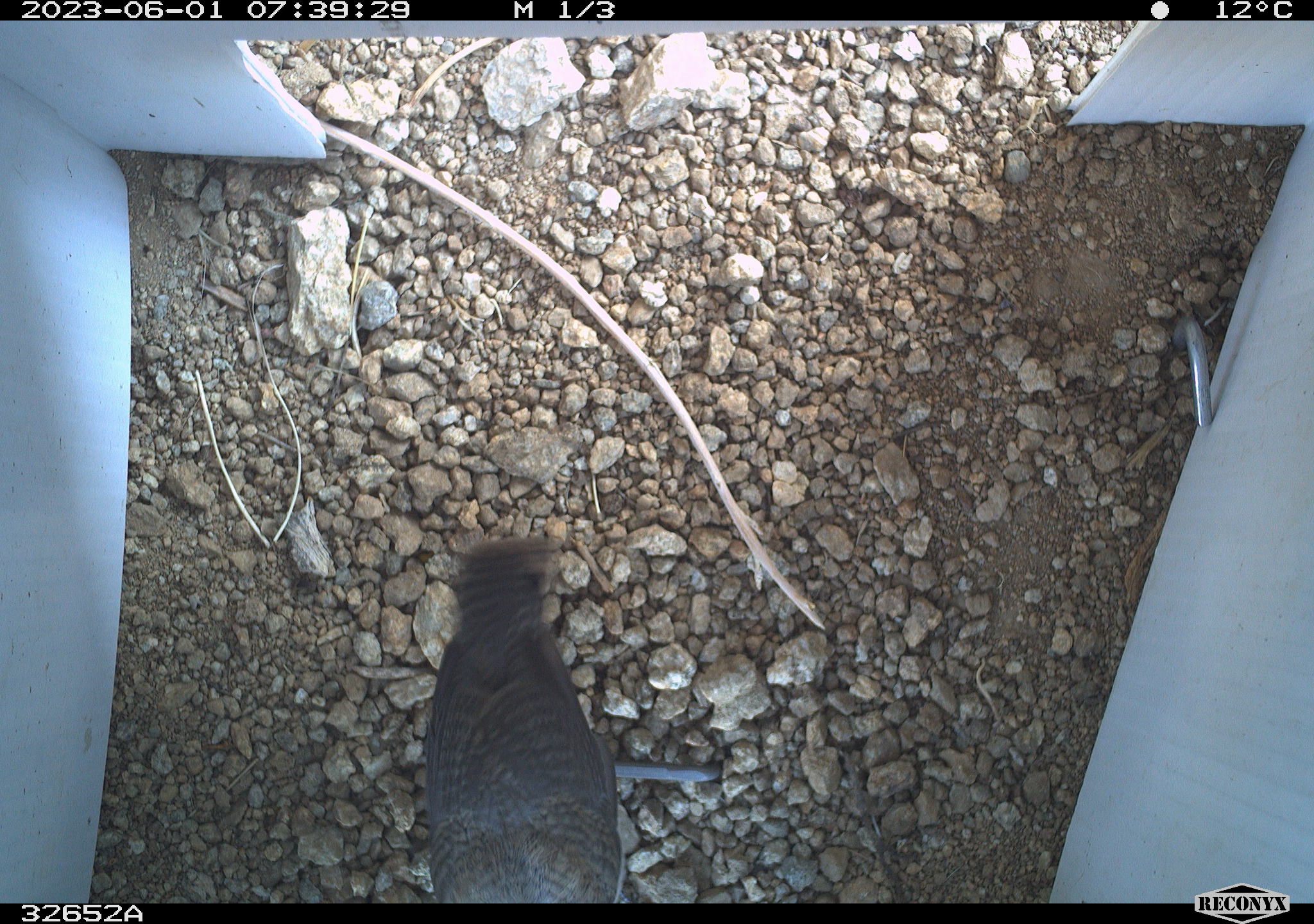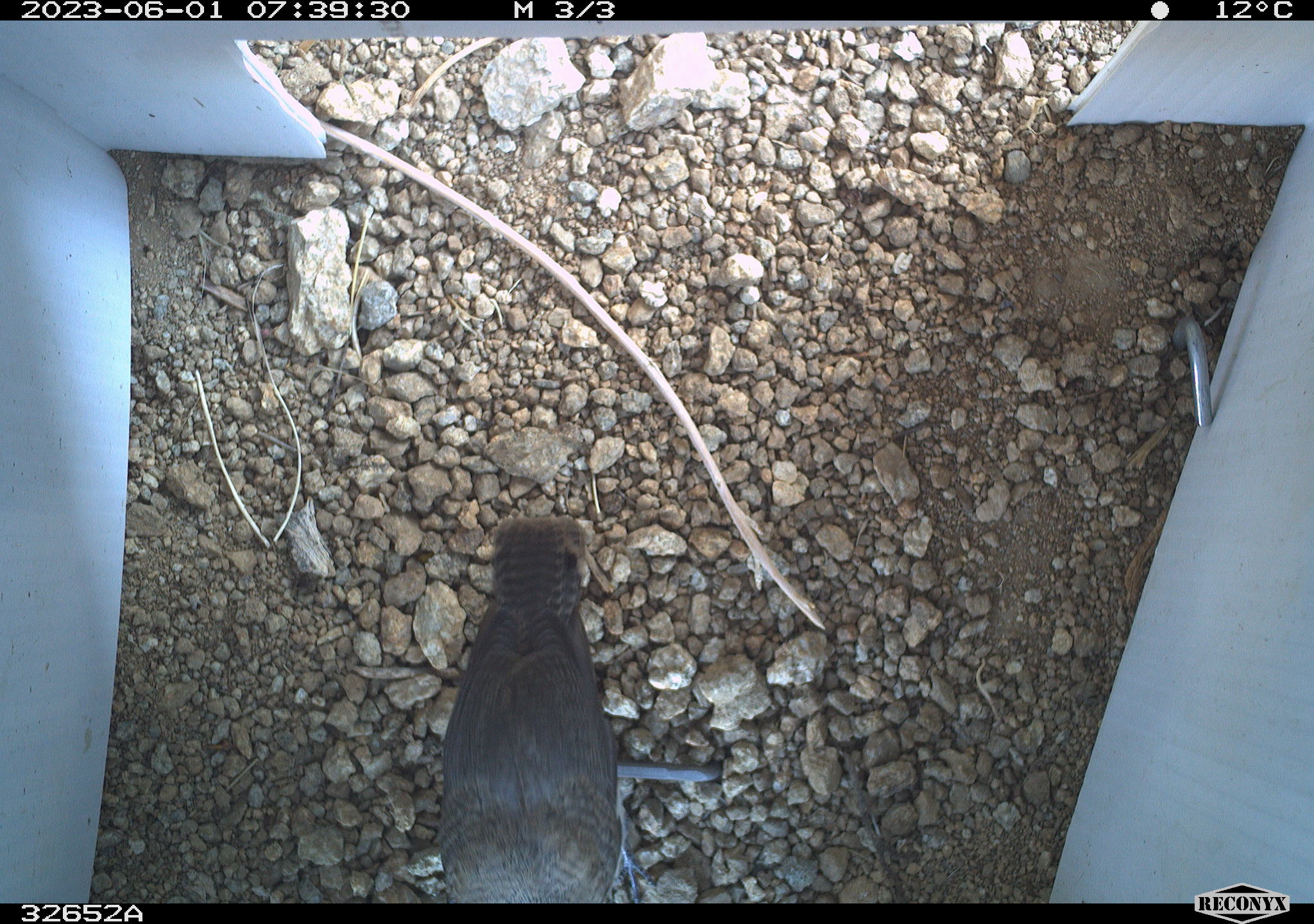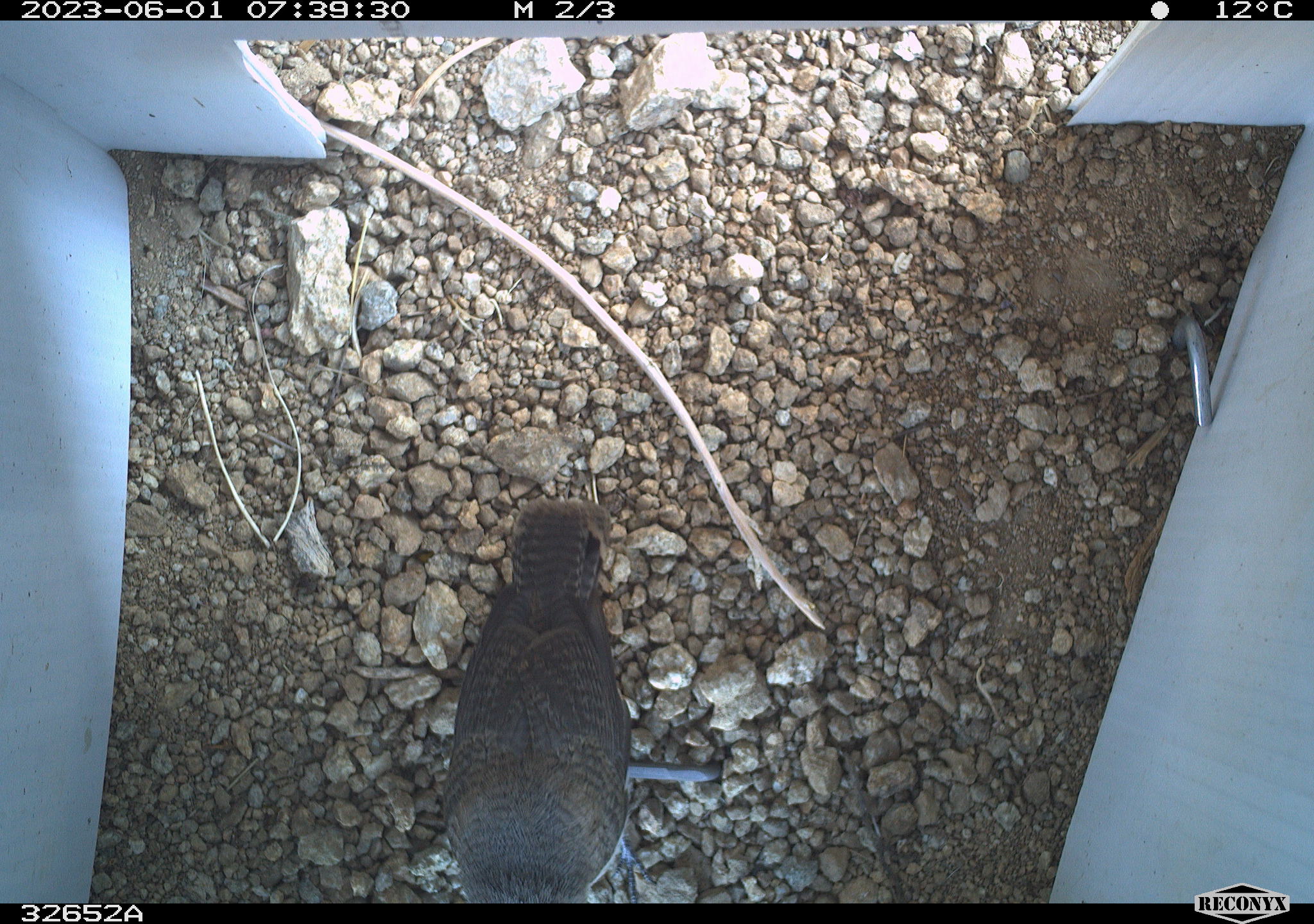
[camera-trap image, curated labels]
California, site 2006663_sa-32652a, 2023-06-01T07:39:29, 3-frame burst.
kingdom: Animalia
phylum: Chordata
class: Aves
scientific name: Aves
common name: bird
Bird (Aves).